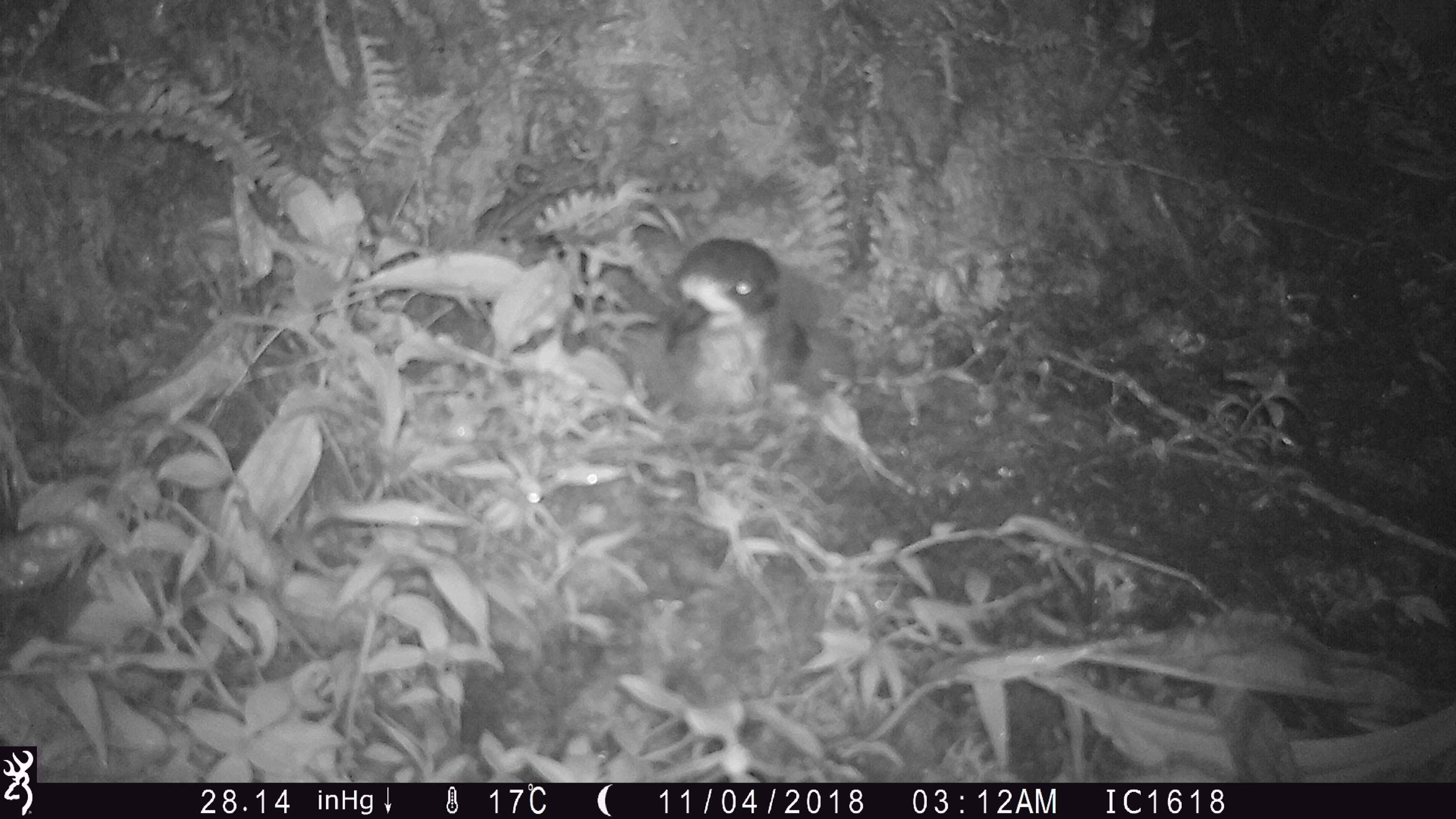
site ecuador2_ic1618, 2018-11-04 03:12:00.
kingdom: Animalia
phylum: Chordata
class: Aves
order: Procellariiformes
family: Procellariidae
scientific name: Procellariidae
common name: petrel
Petrel (Procellariidae).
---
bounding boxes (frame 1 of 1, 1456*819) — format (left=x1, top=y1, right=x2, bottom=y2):
petrel: (left=648, top=234, right=857, bottom=422)